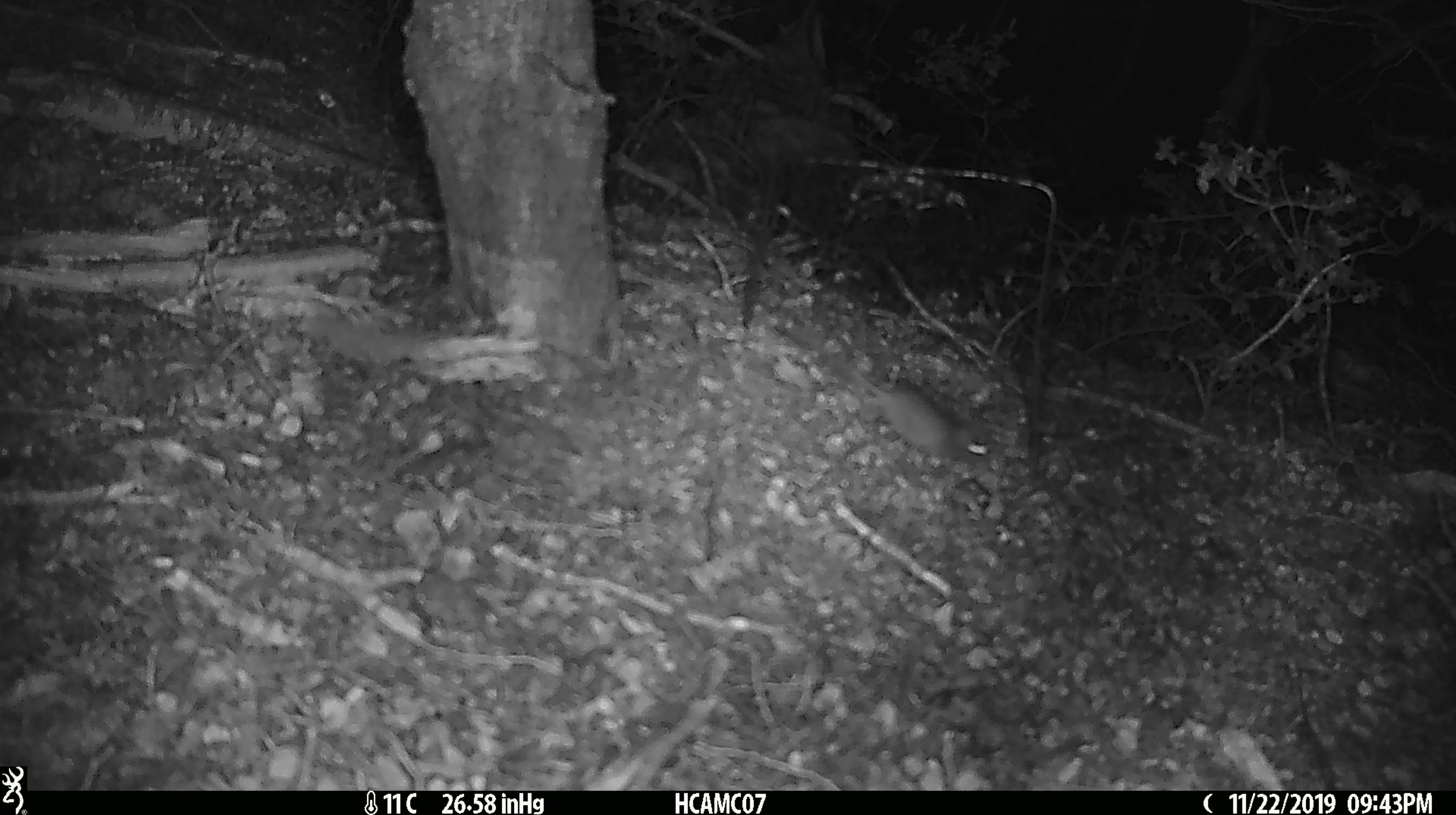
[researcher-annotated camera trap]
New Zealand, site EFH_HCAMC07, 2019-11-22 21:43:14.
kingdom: Animalia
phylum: Chordata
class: Mammalia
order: Rodentia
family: Muridae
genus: Mus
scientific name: Mus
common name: mouse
Mouse (Mus).